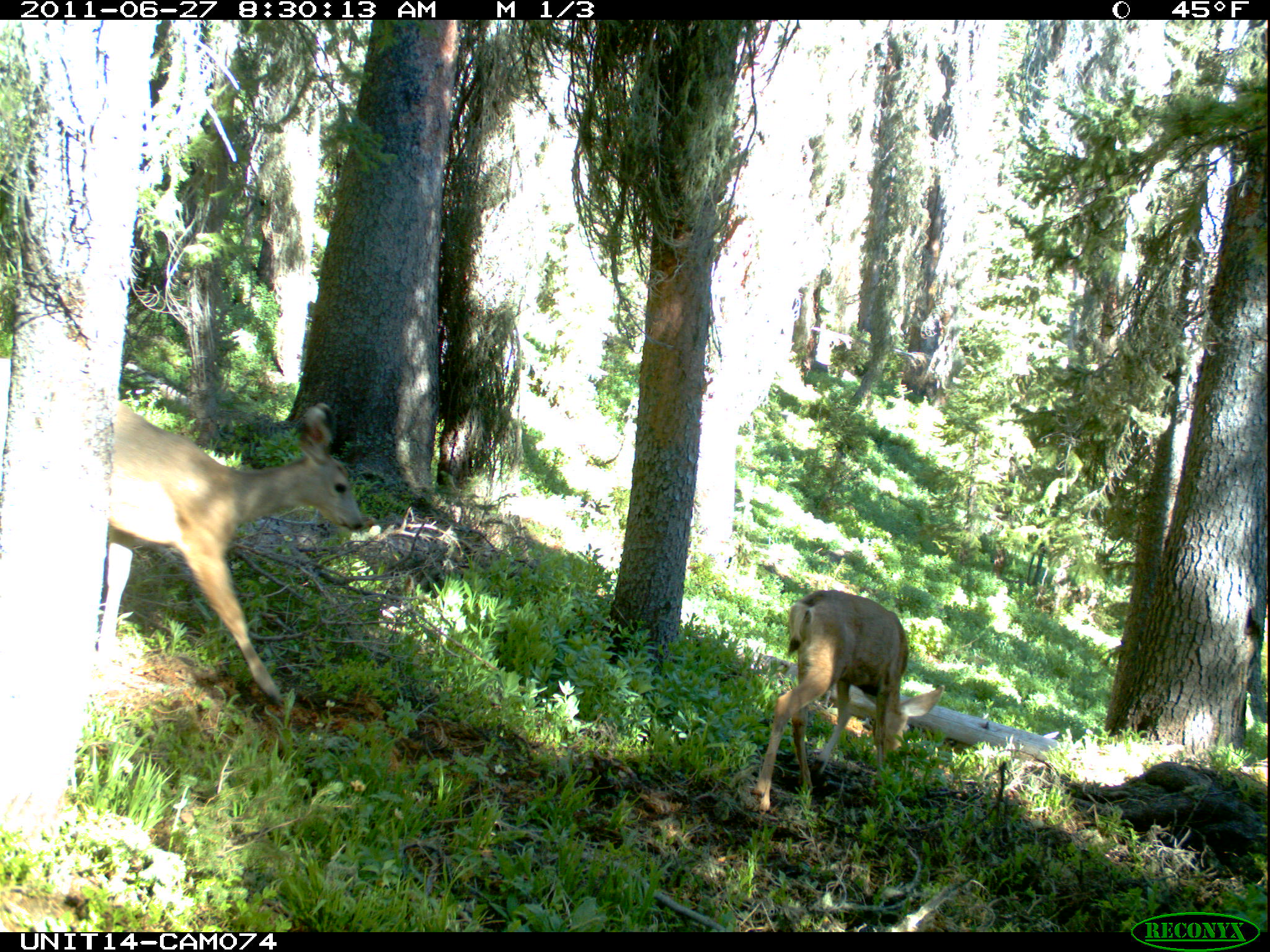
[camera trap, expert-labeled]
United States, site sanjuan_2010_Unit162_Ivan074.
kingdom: Animalia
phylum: Chordata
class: Mammalia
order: Artiodactyla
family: Cervidae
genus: Odocoileus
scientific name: Odocoileus hemionus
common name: mule deer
Odocoileus hemionus (mule deer).